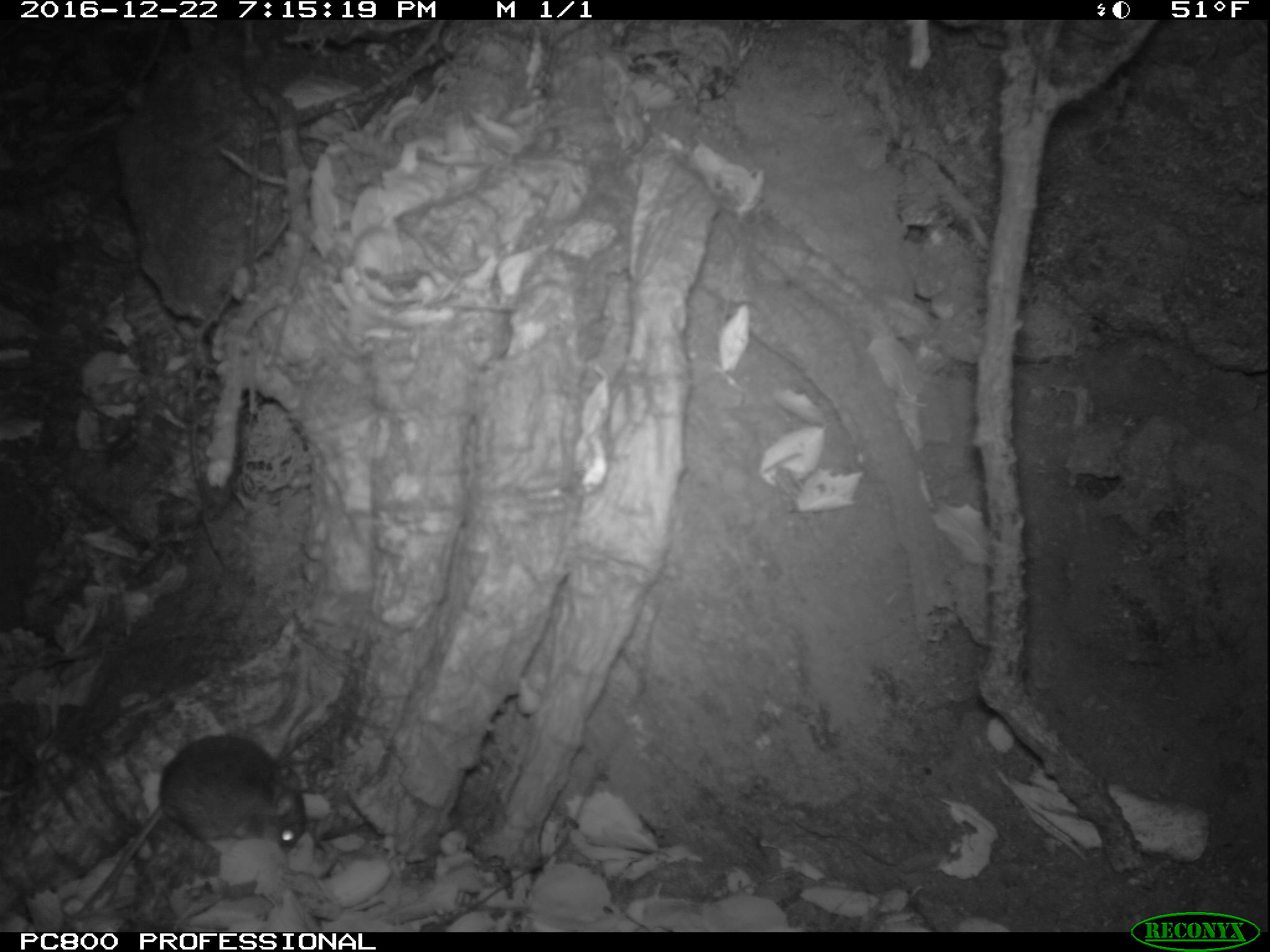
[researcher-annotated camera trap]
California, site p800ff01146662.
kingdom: Animalia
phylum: Chordata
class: Mammalia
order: Rodentia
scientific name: Rodentia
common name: rodent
Rodent (Rodentia).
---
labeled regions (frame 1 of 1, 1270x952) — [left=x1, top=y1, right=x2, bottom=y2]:
rodent: [left=59, top=734, right=307, bottom=925]